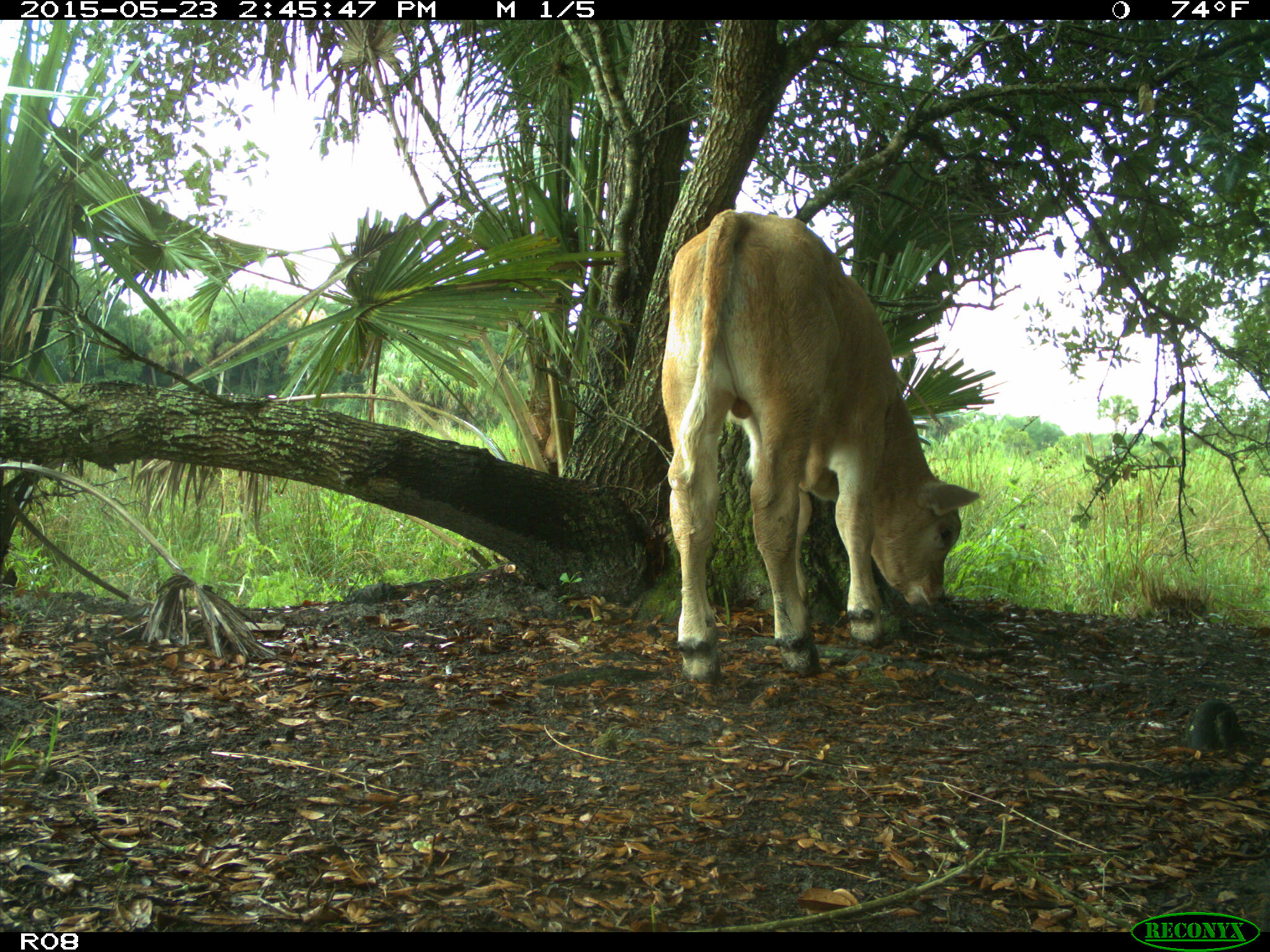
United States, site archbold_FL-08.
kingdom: Animalia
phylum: Chordata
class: Mammalia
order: Artiodactyla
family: Bovidae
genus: Bos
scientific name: Bos taurus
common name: domestic cow